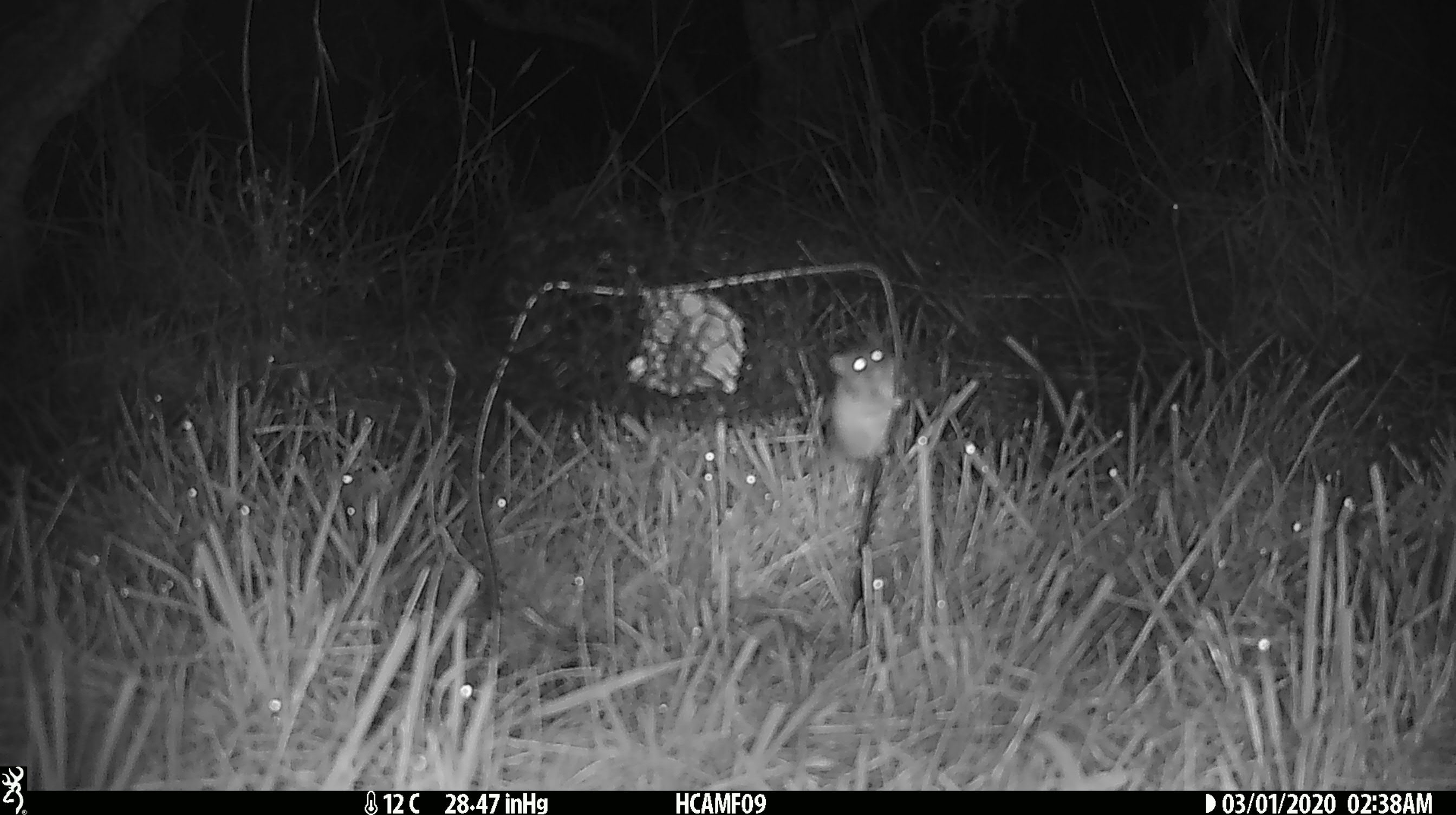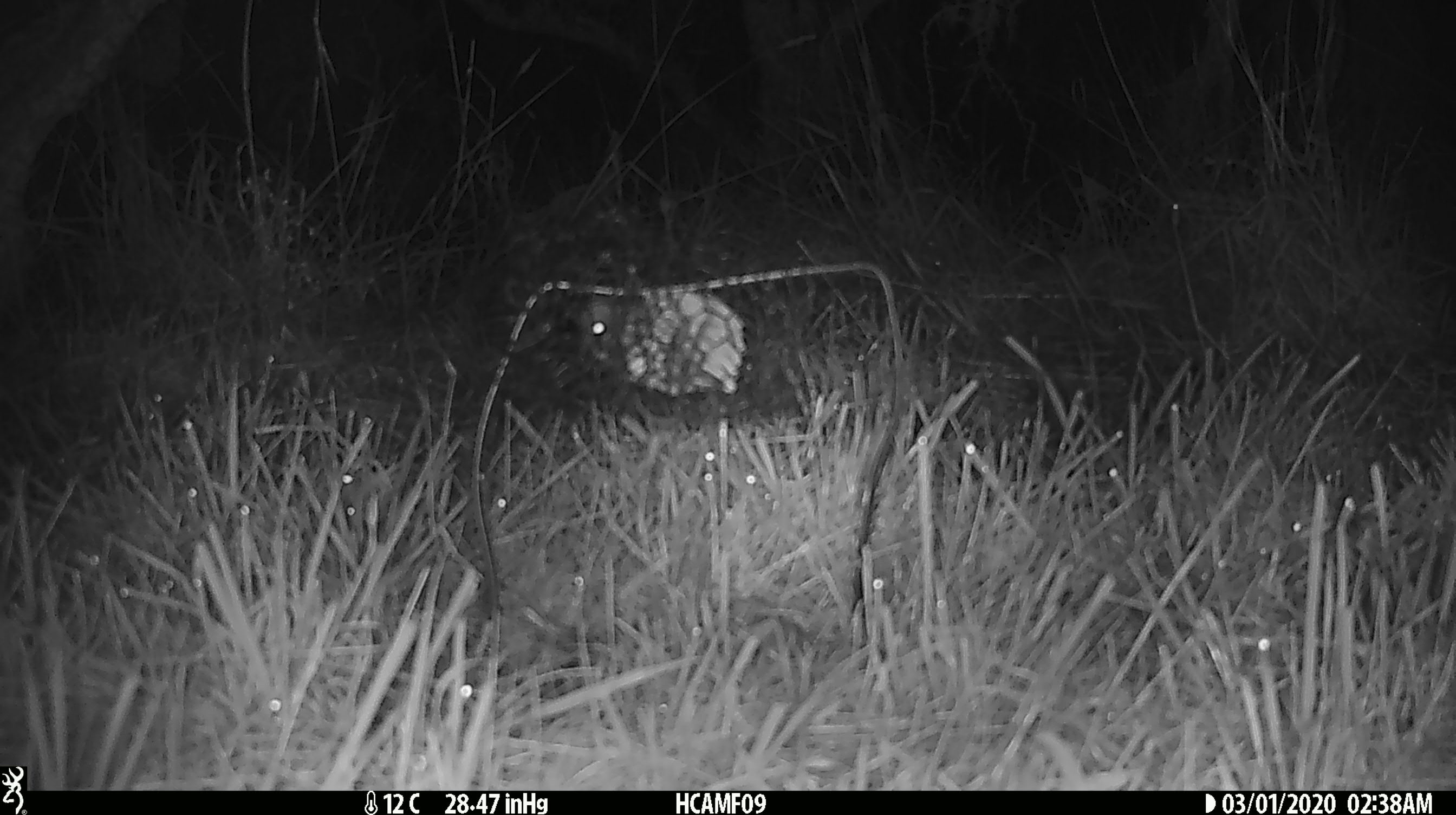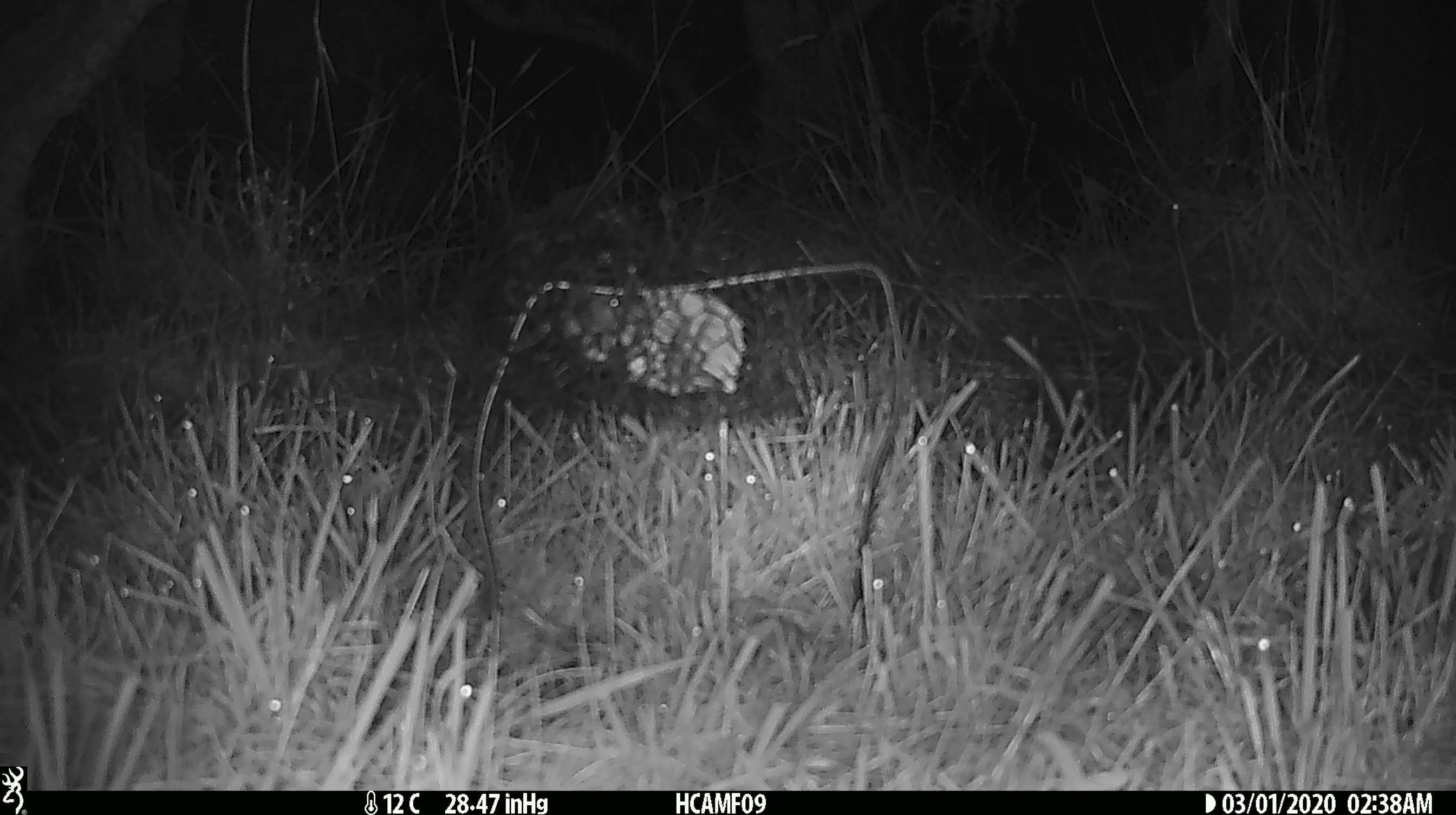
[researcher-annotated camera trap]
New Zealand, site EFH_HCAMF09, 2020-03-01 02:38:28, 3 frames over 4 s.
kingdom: Animalia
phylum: Chordata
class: Mammalia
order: Rodentia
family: Muridae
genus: Mus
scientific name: Mus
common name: mouse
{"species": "mouse (Mus)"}